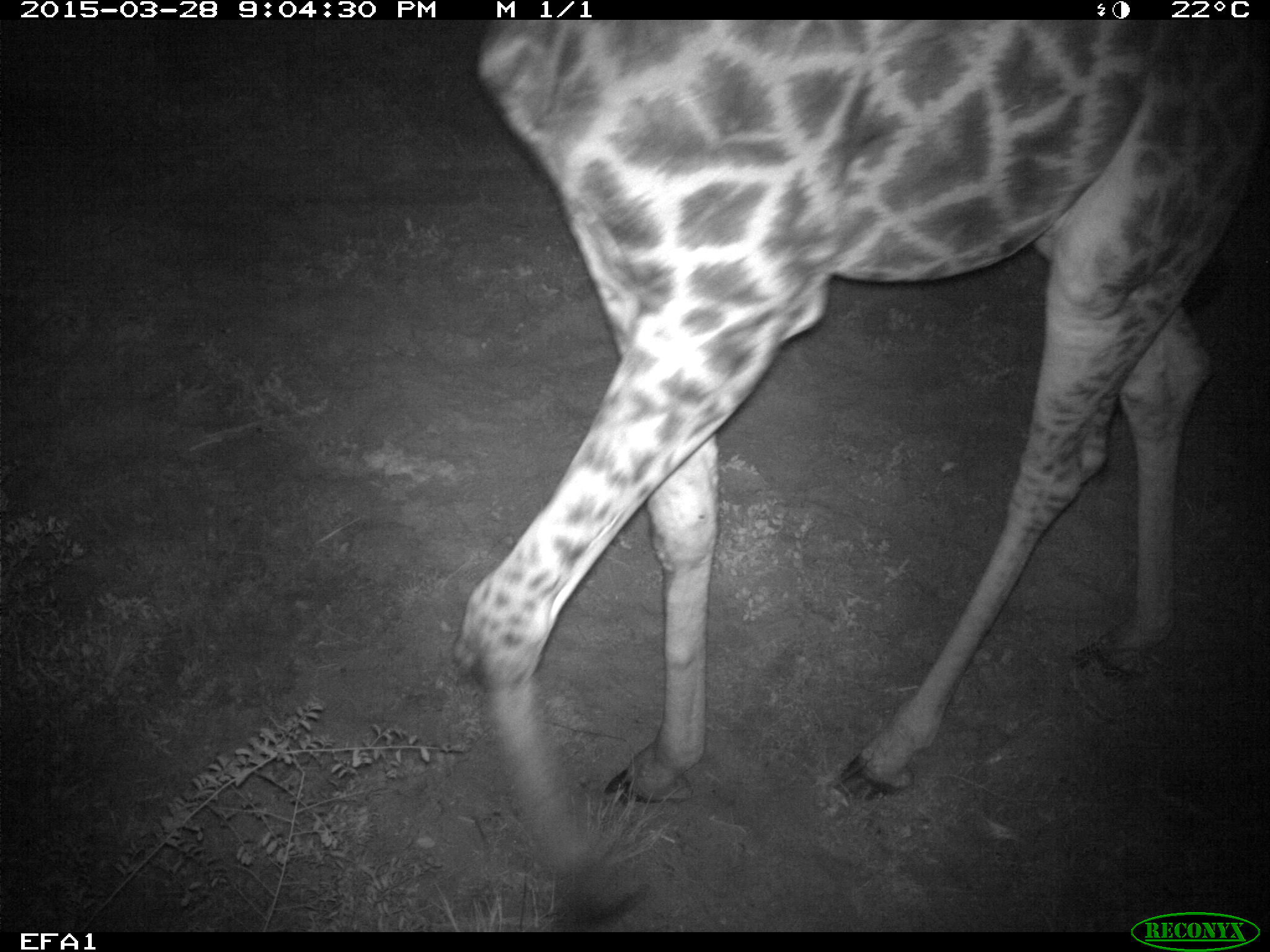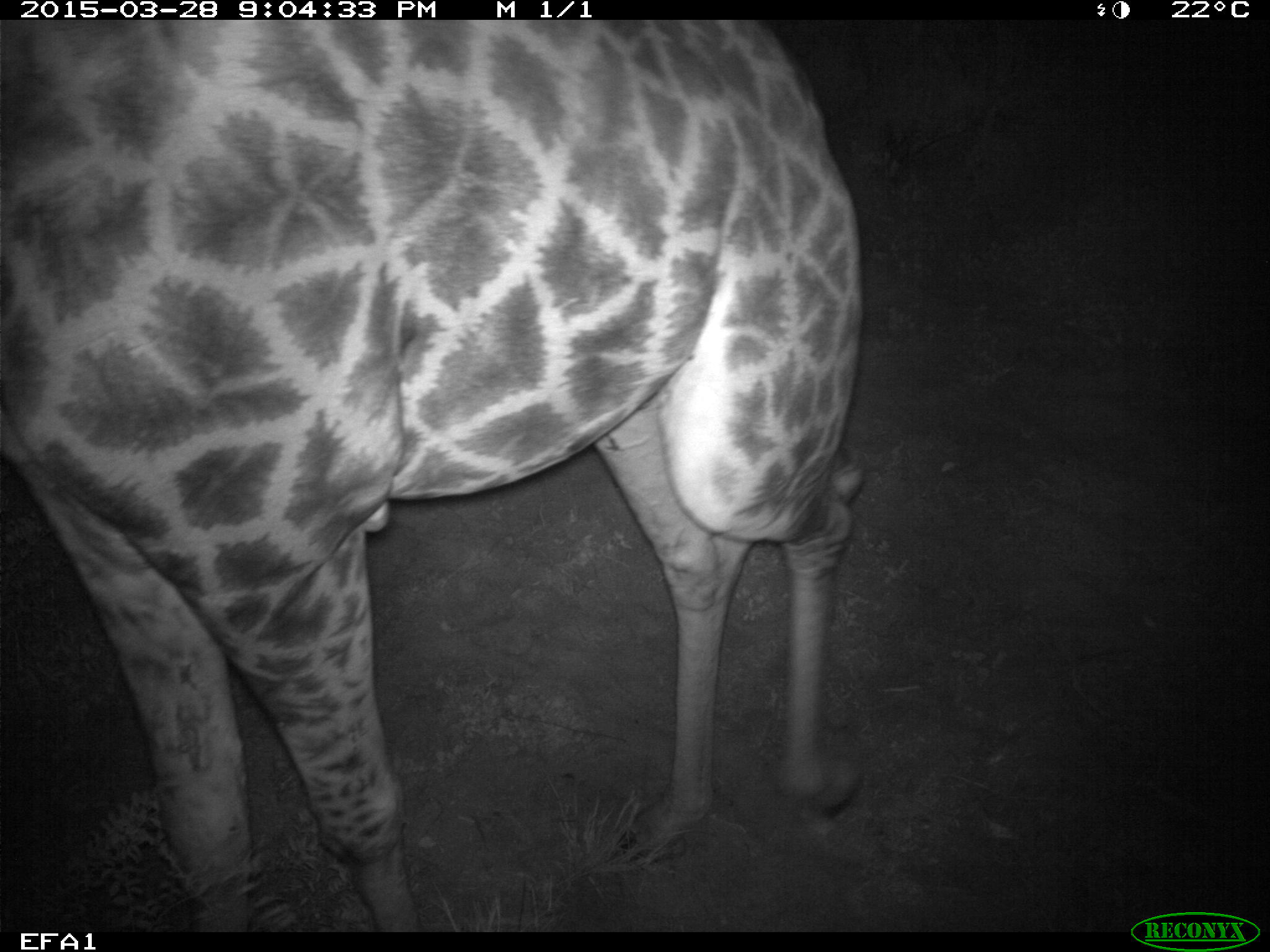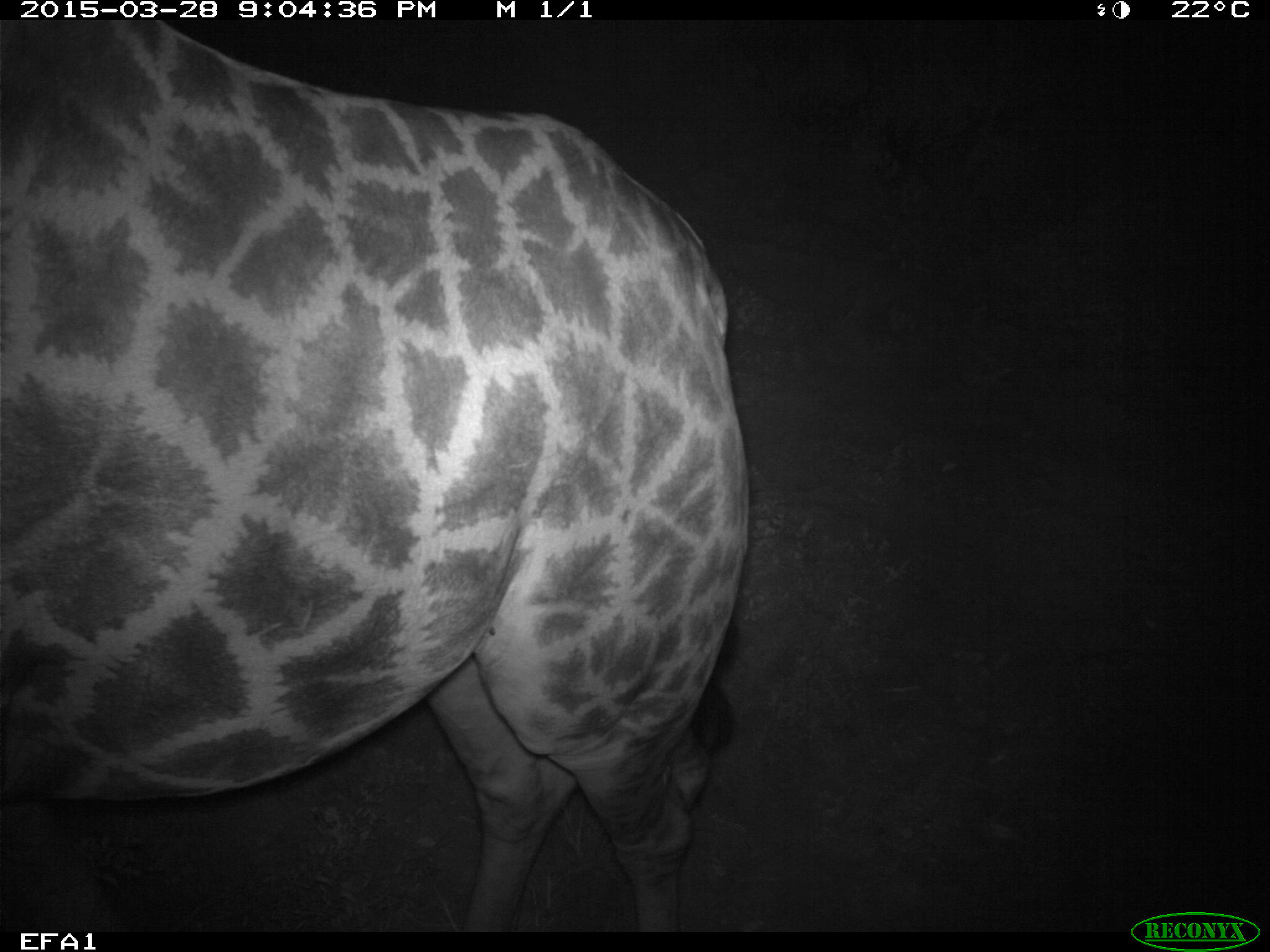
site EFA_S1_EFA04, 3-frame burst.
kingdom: Animalia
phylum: Chordata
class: Mammalia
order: Artiodactyla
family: Giraffidae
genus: Giraffa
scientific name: Giraffa camelopardalis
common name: giraffe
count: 1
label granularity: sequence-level